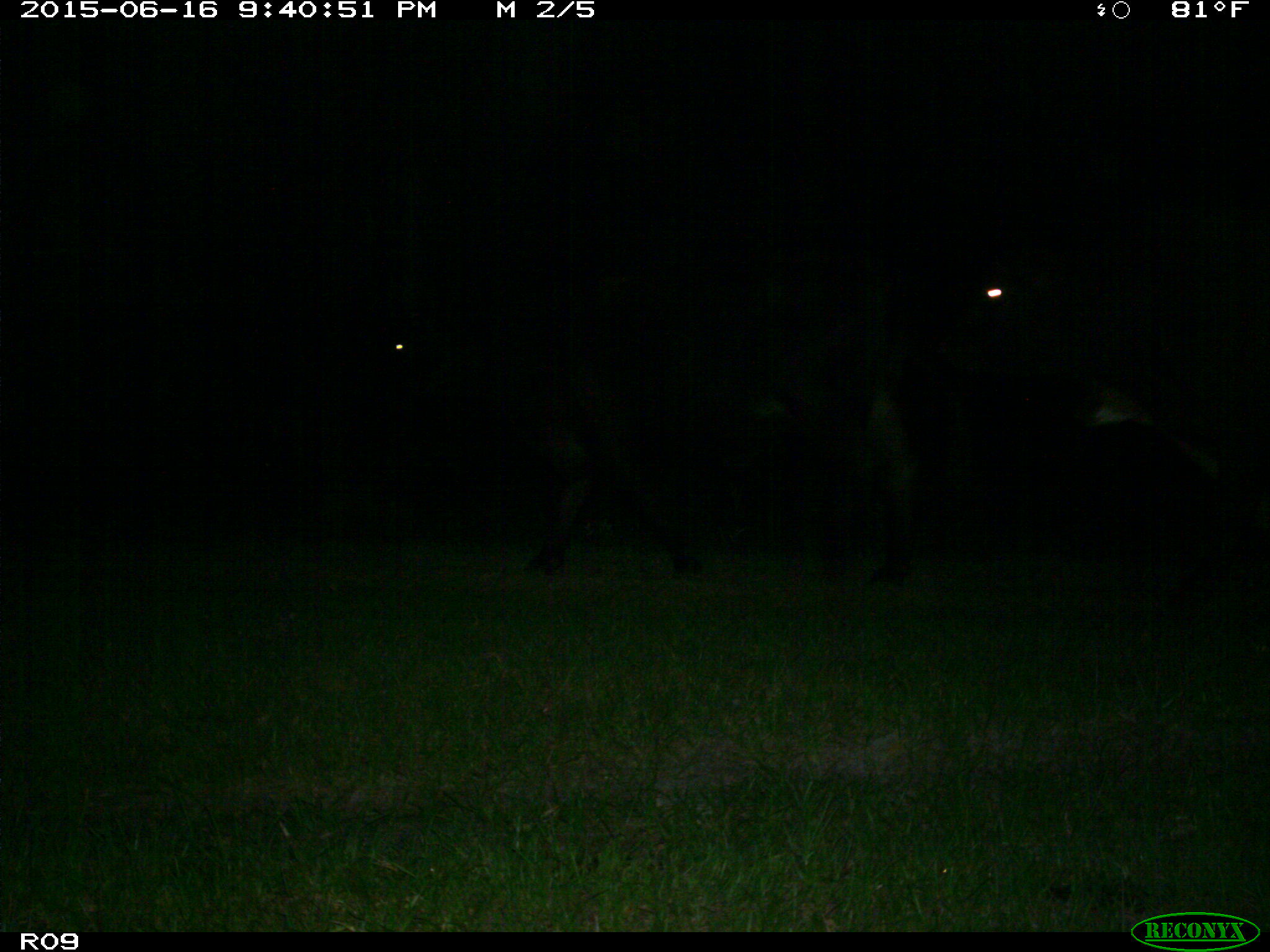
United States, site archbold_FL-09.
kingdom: Animalia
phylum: Chordata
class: Mammalia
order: Artiodactyla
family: Bovidae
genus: Bos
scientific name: Bos taurus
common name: domestic cow